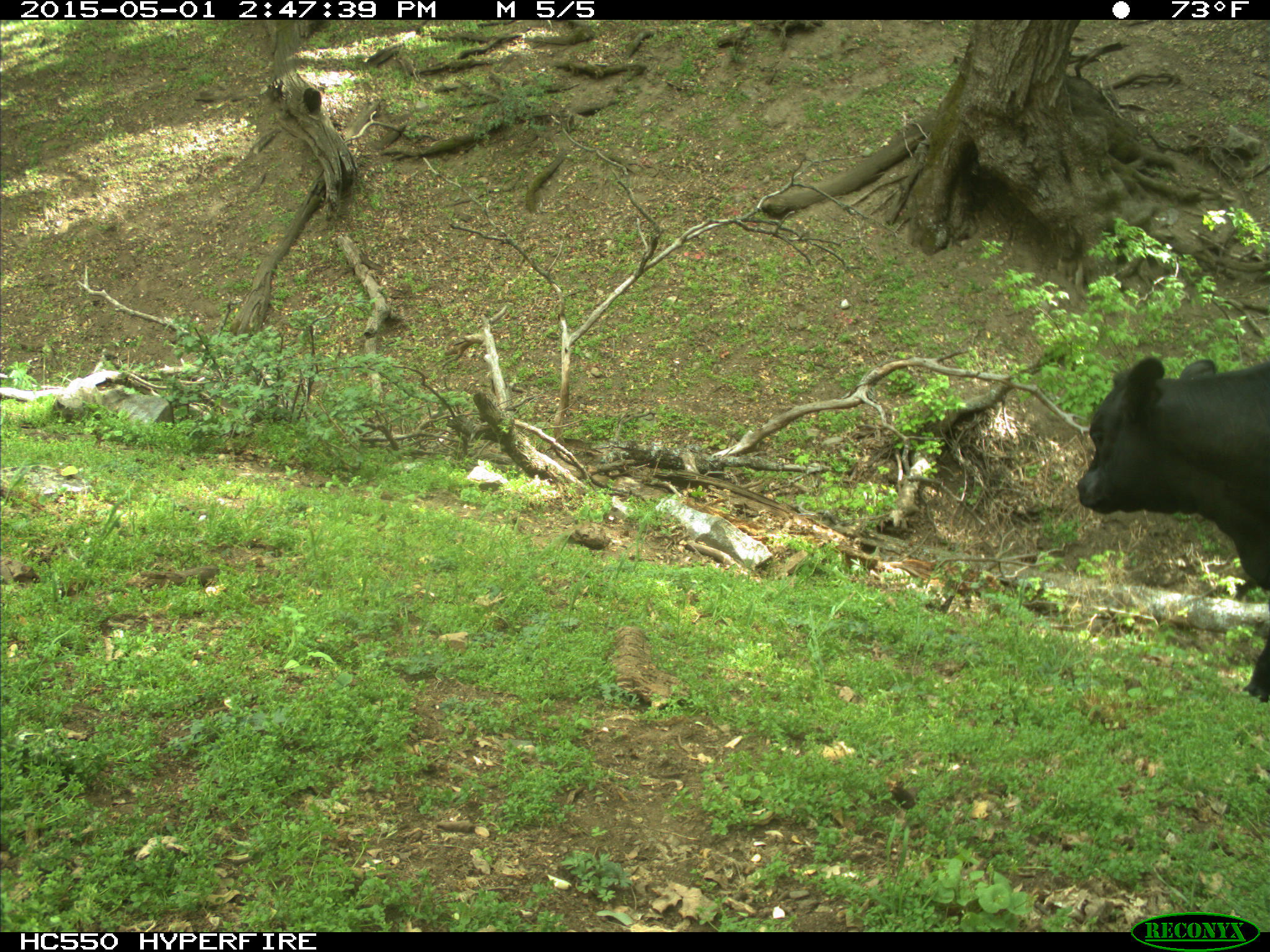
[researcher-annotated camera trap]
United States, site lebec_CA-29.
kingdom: Animalia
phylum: Chordata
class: Mammalia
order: Artiodactyla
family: Bovidae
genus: Bos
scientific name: Bos taurus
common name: domestic cow